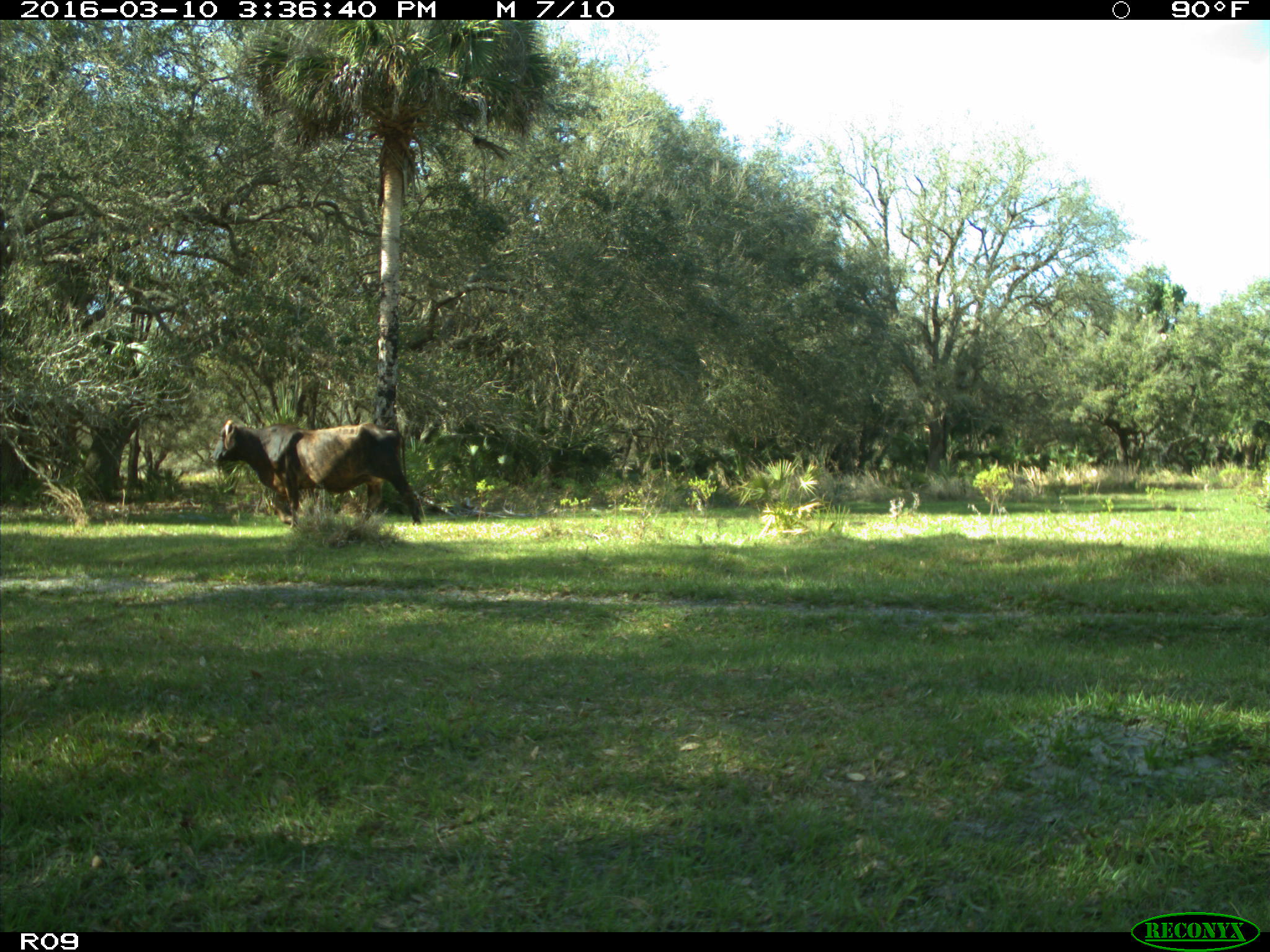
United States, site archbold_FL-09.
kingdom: Animalia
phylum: Chordata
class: Mammalia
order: Artiodactyla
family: Bovidae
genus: Bos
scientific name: Bos taurus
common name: domestic cow